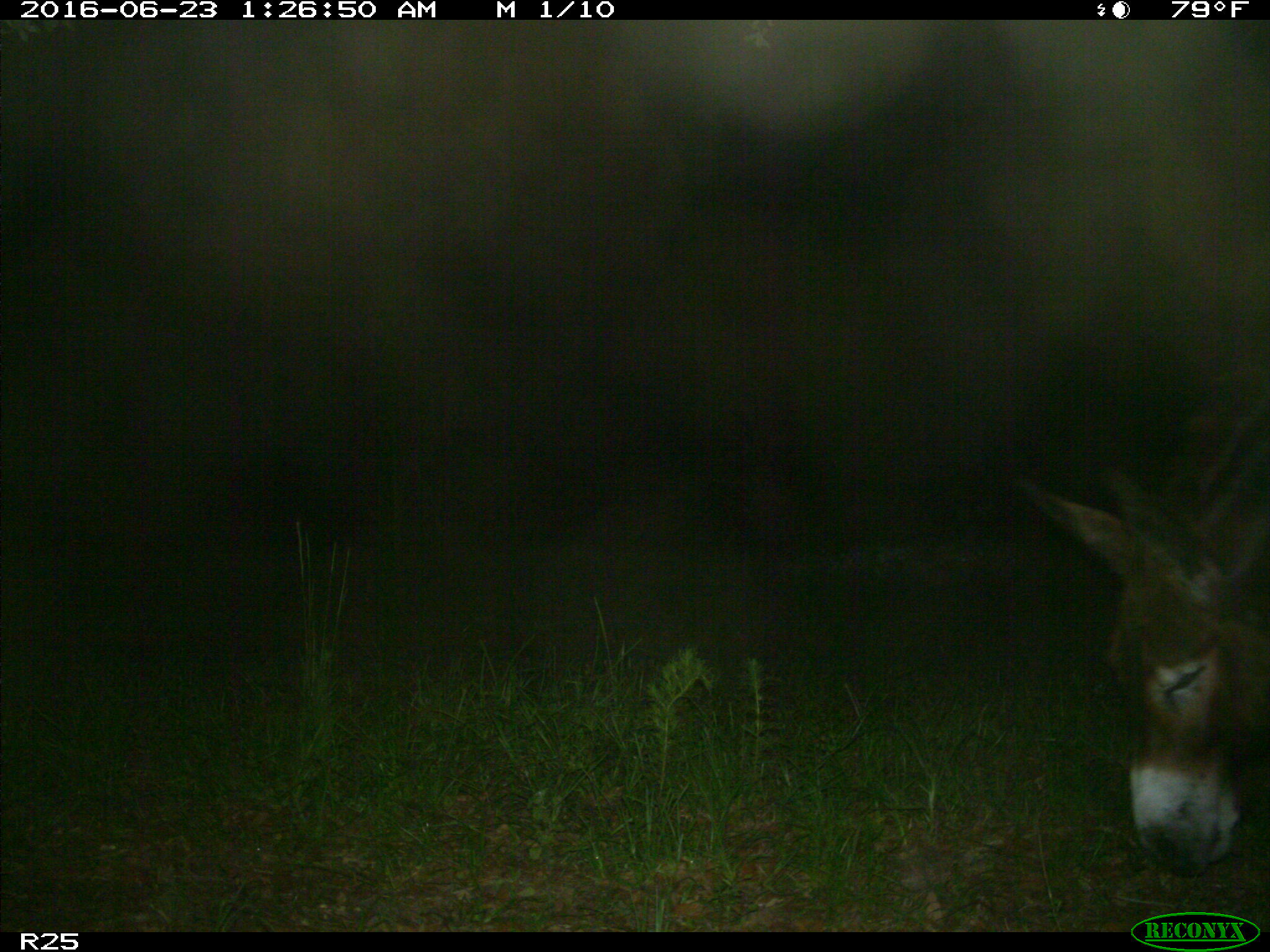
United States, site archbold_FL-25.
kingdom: Animalia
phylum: Chordata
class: Mammalia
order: Artiodactyla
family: Bovidae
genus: Bos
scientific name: Bos taurus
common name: domestic cow